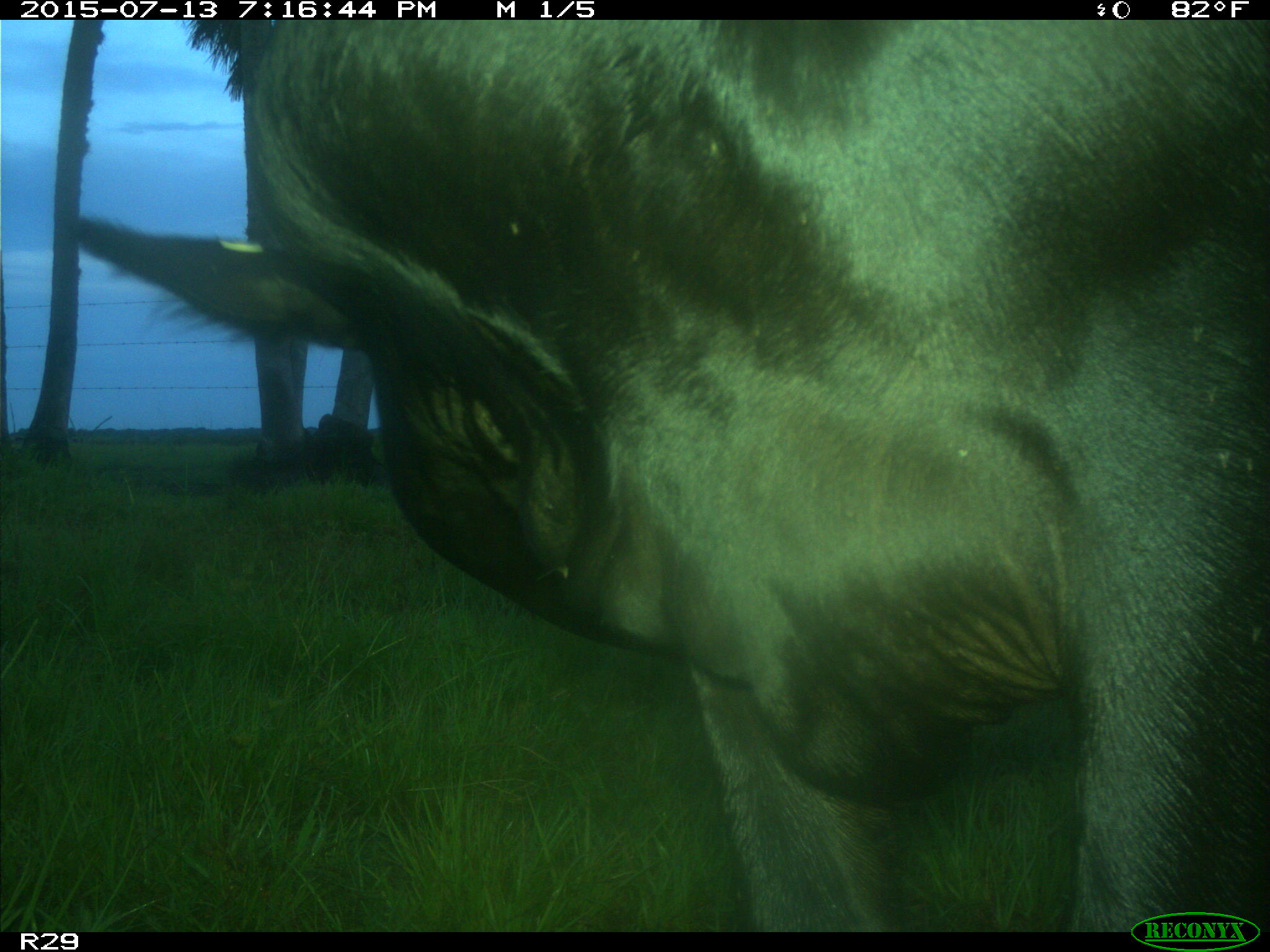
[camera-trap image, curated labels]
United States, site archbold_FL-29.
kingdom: Animalia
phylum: Chordata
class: Mammalia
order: Artiodactyla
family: Bovidae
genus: Bos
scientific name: Bos taurus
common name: domestic cow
Bos taurus (domestic cow).